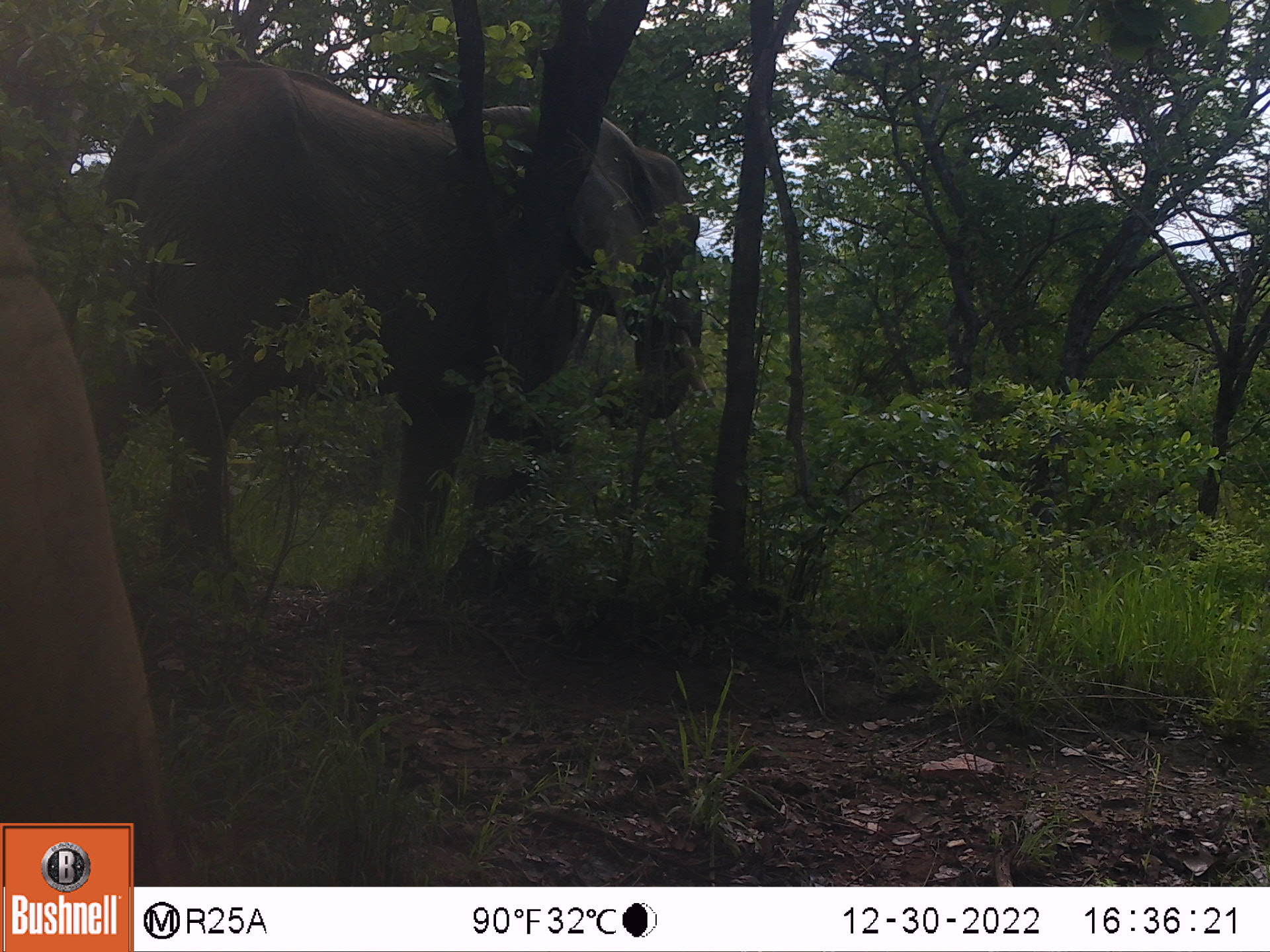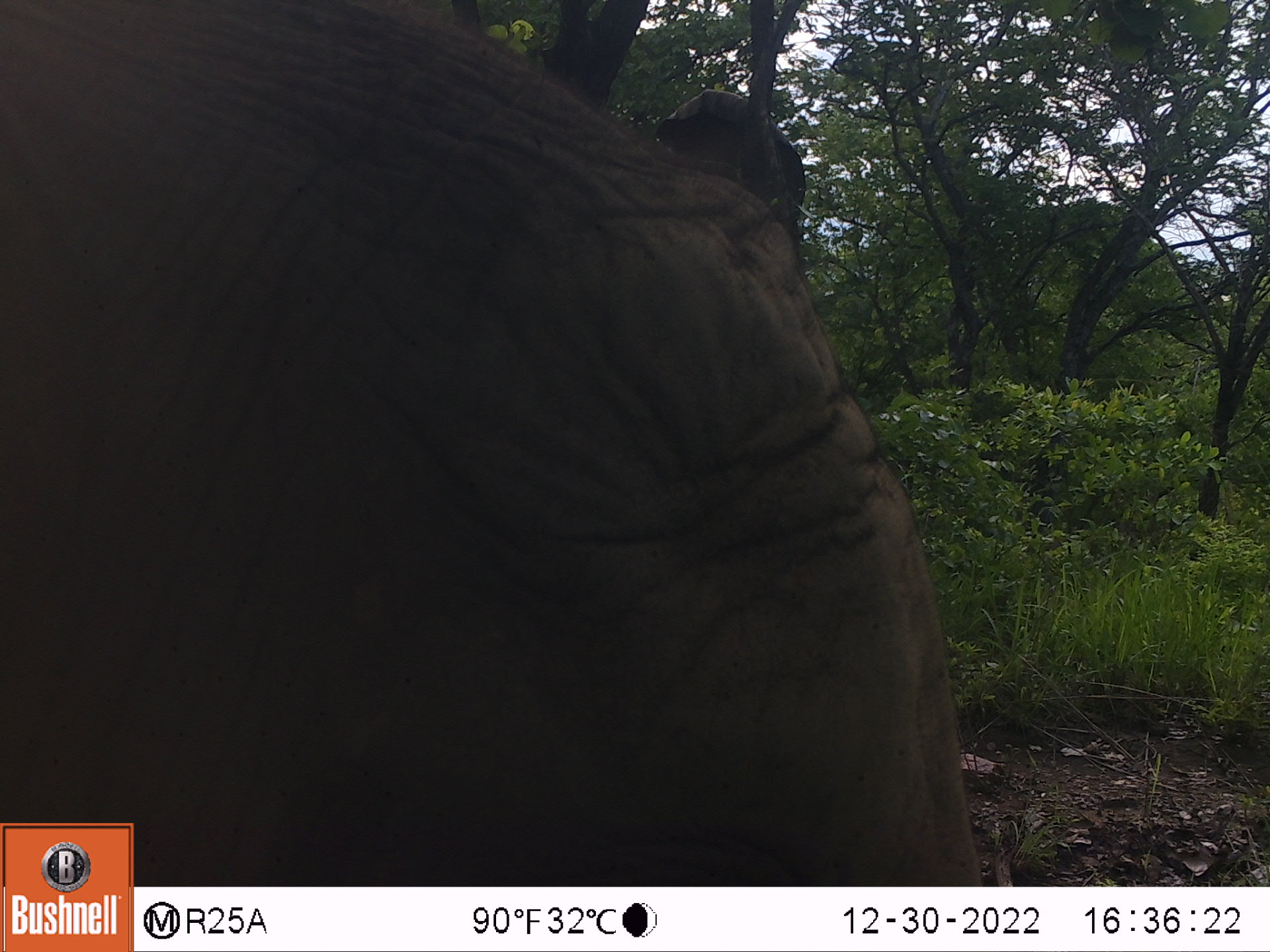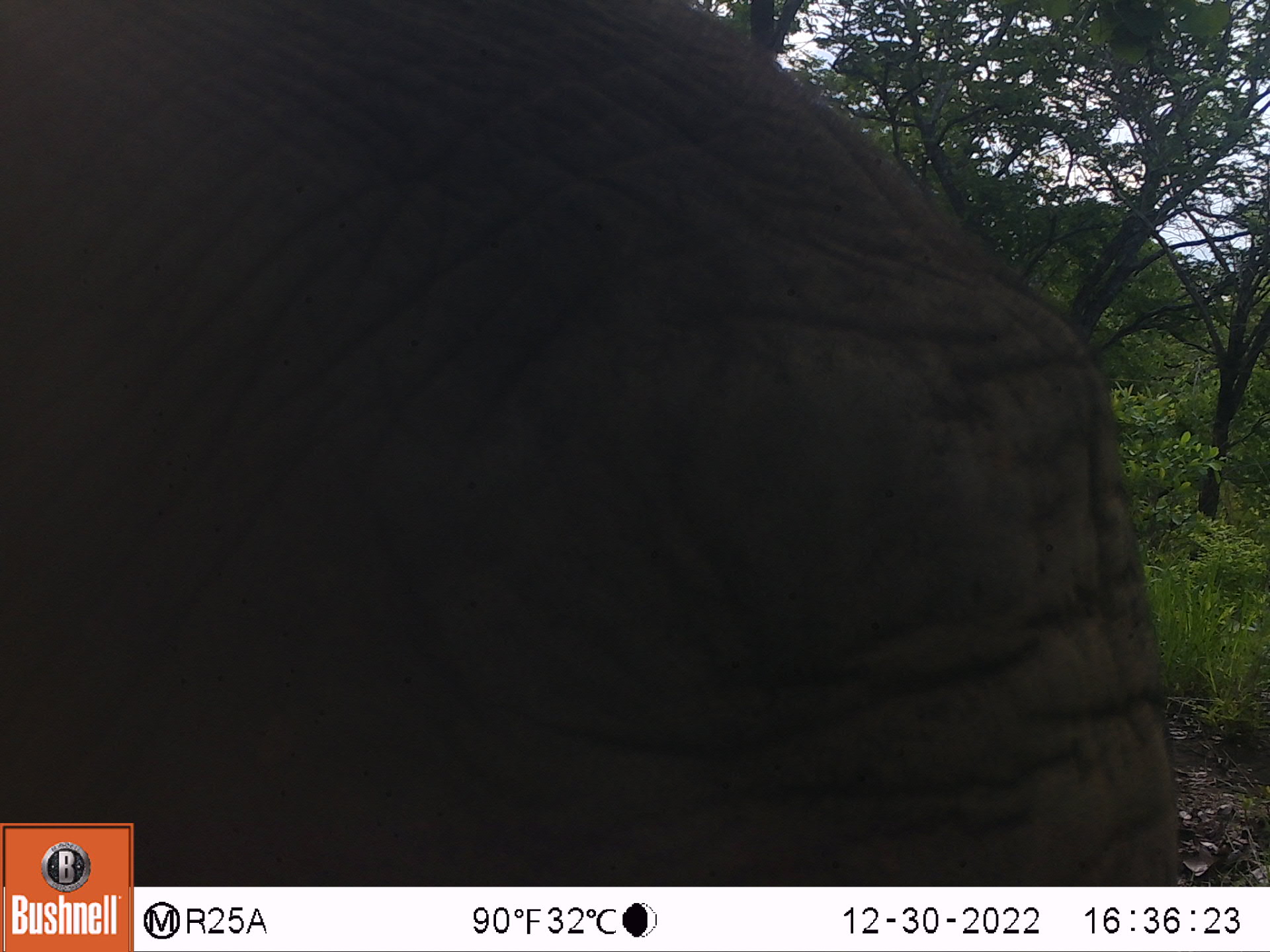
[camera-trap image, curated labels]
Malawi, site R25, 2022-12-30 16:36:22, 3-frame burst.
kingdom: Animalia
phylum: Chordata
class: Mammalia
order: Proboscidea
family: Elephantidae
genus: Loxodonta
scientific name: Loxodonta africana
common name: african savanna elephant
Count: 2.